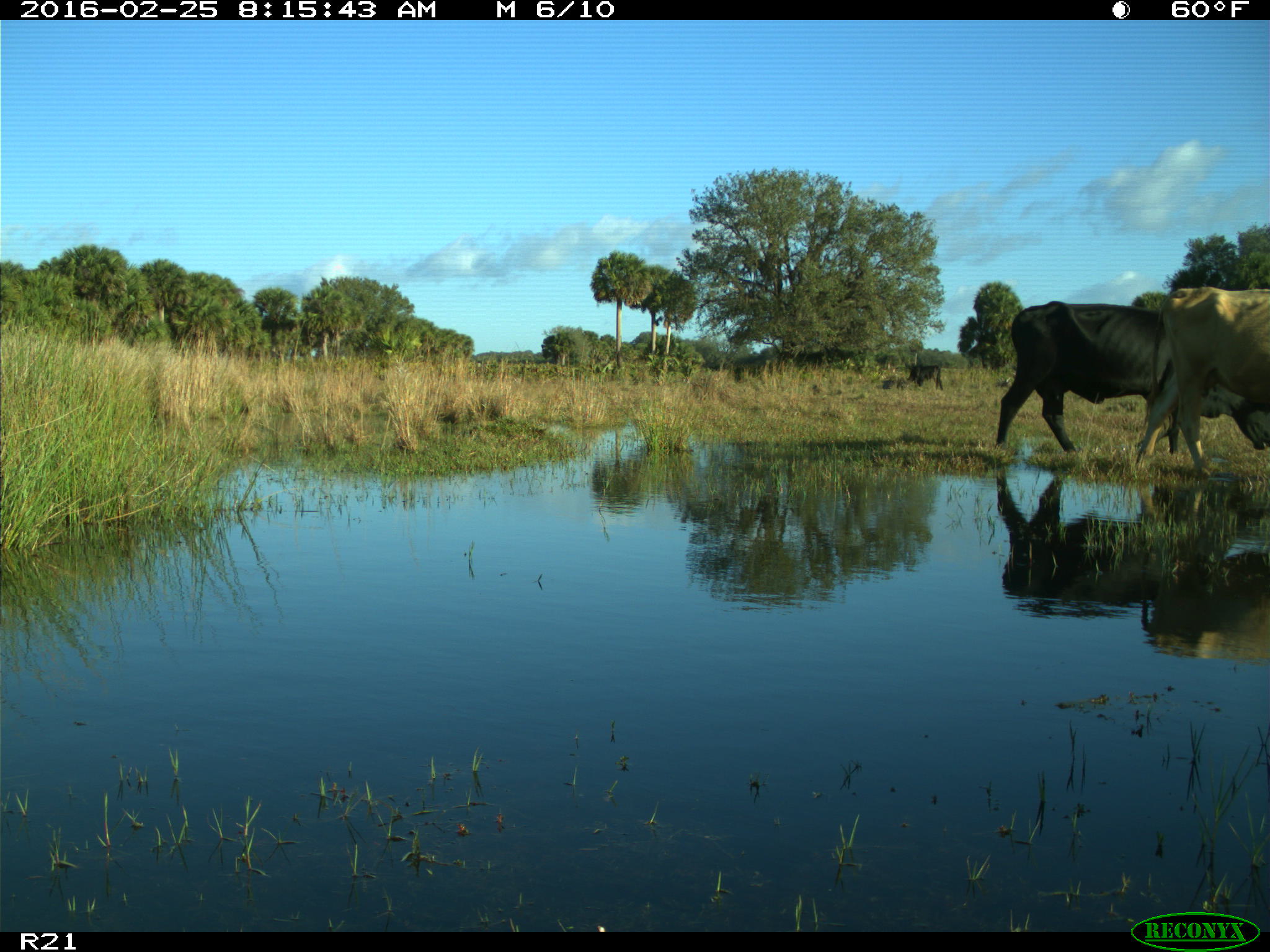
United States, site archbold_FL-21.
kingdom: Animalia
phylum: Chordata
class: Mammalia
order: Artiodactyla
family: Bovidae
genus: Bos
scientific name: Bos taurus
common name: domestic cow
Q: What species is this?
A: Bos taurus (domestic cow).